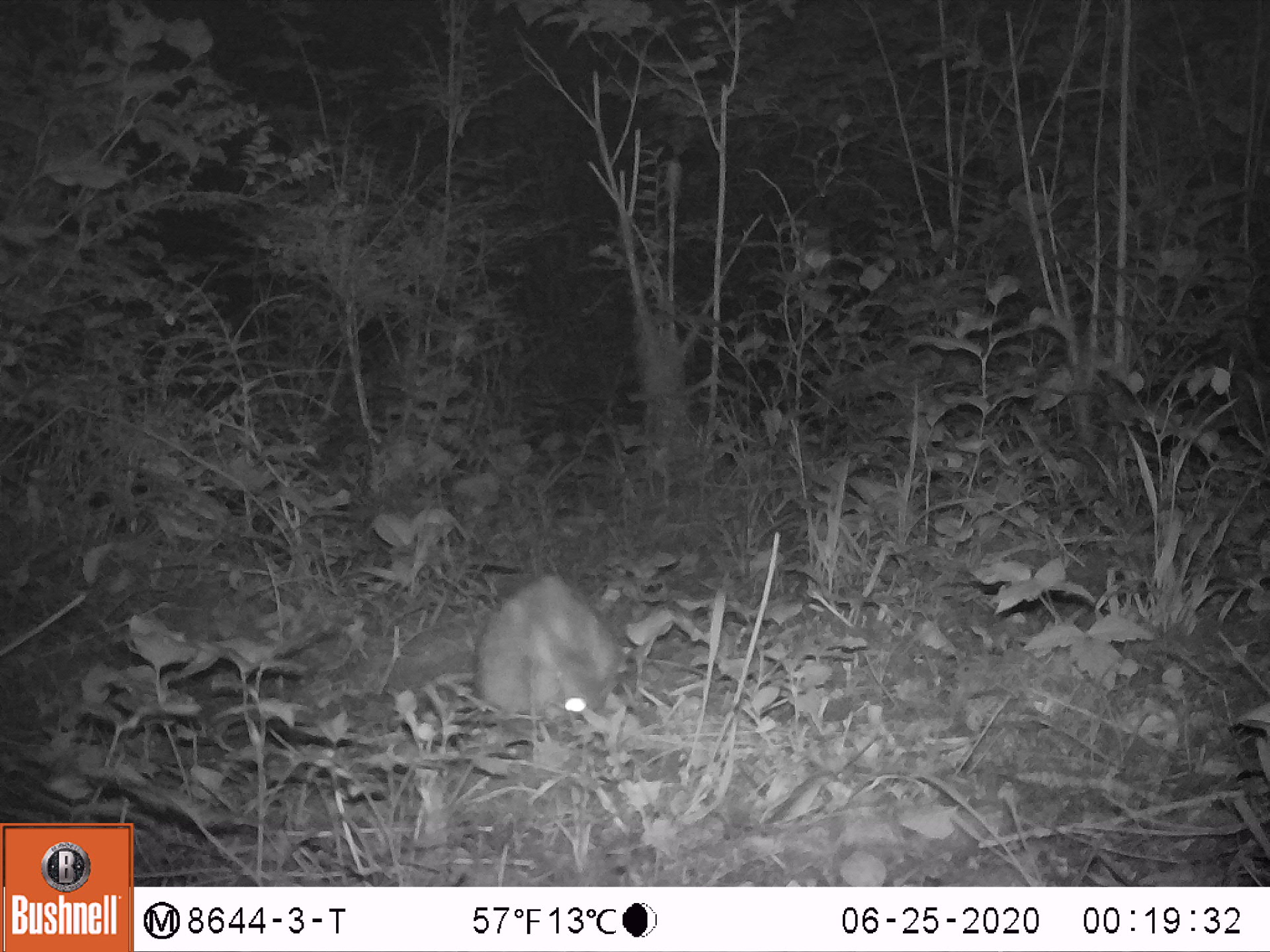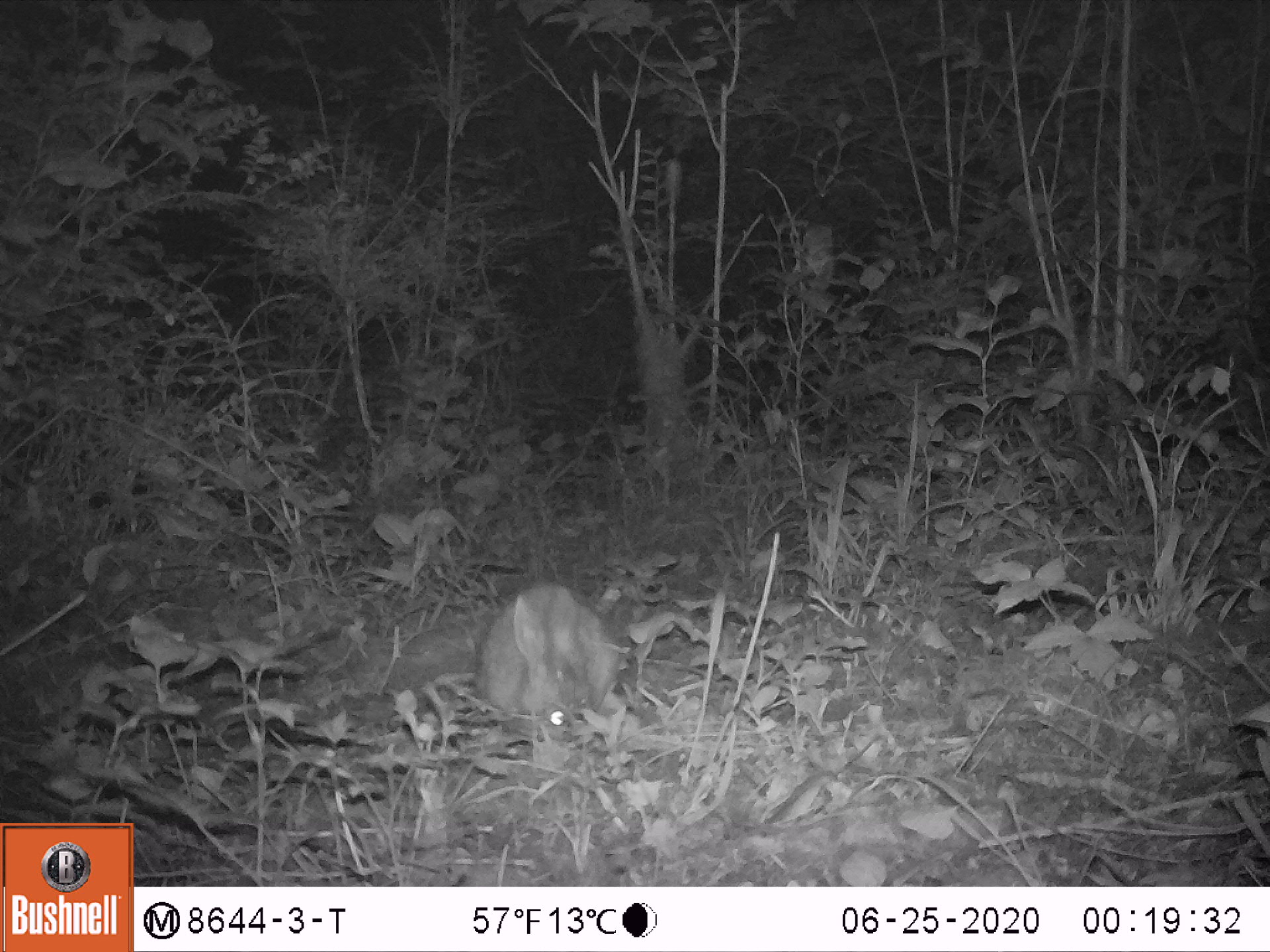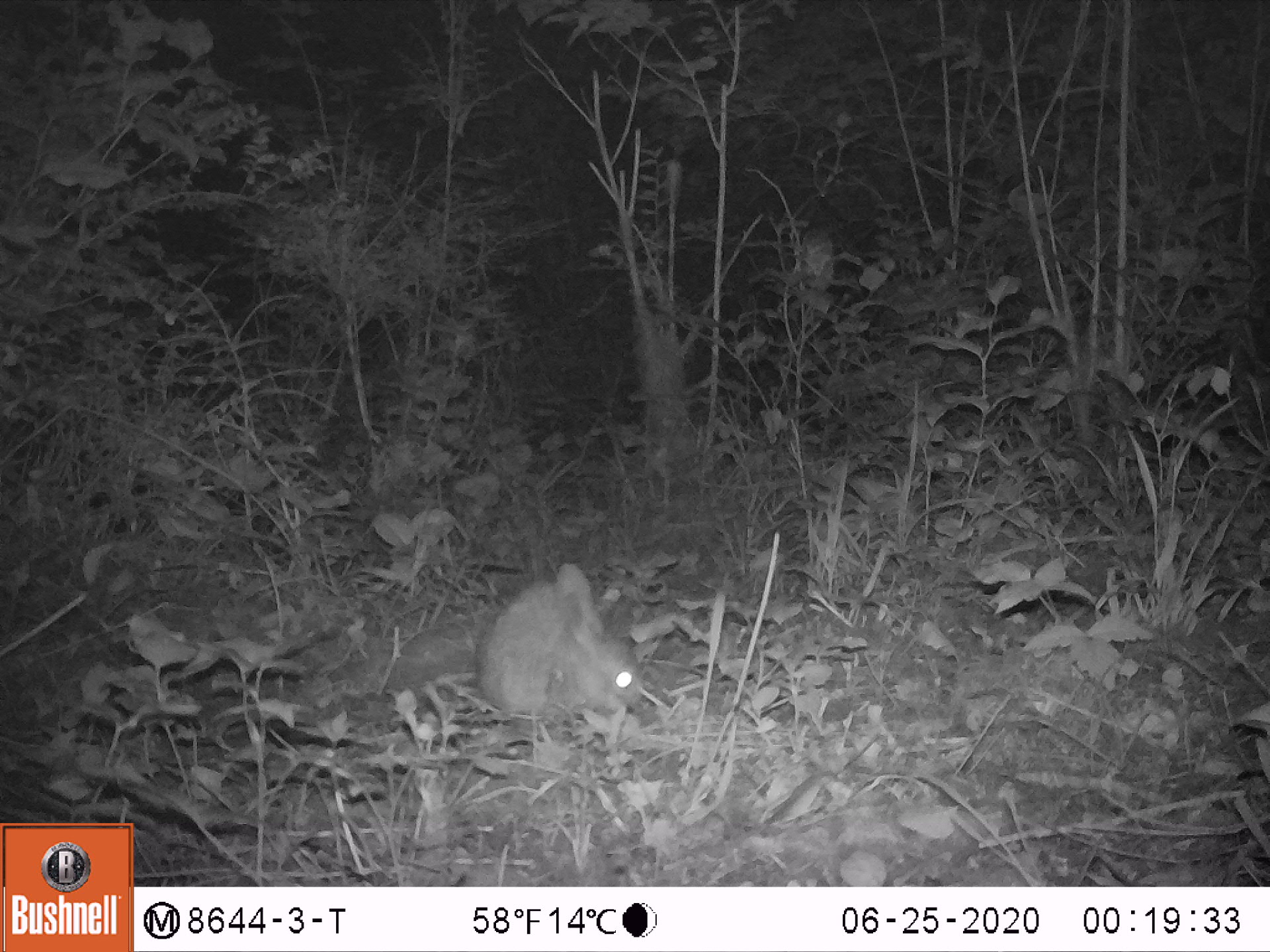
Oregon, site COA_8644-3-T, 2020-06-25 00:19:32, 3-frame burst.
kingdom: Animalia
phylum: Chordata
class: Mammalia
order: Lagomorpha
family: Leporidae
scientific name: Leporidae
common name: hares and rabbits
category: leporidae family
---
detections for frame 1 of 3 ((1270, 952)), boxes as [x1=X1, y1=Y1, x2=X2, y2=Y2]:
leporidae family: [x1=468, y1=571, x2=626, y2=737]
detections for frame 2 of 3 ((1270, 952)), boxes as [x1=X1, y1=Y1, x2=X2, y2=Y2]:
leporidae family: [x1=468, y1=573, x2=622, y2=751]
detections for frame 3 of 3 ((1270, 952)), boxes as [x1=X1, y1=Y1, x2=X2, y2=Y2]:
leporidae family: [x1=468, y1=556, x2=648, y2=736]